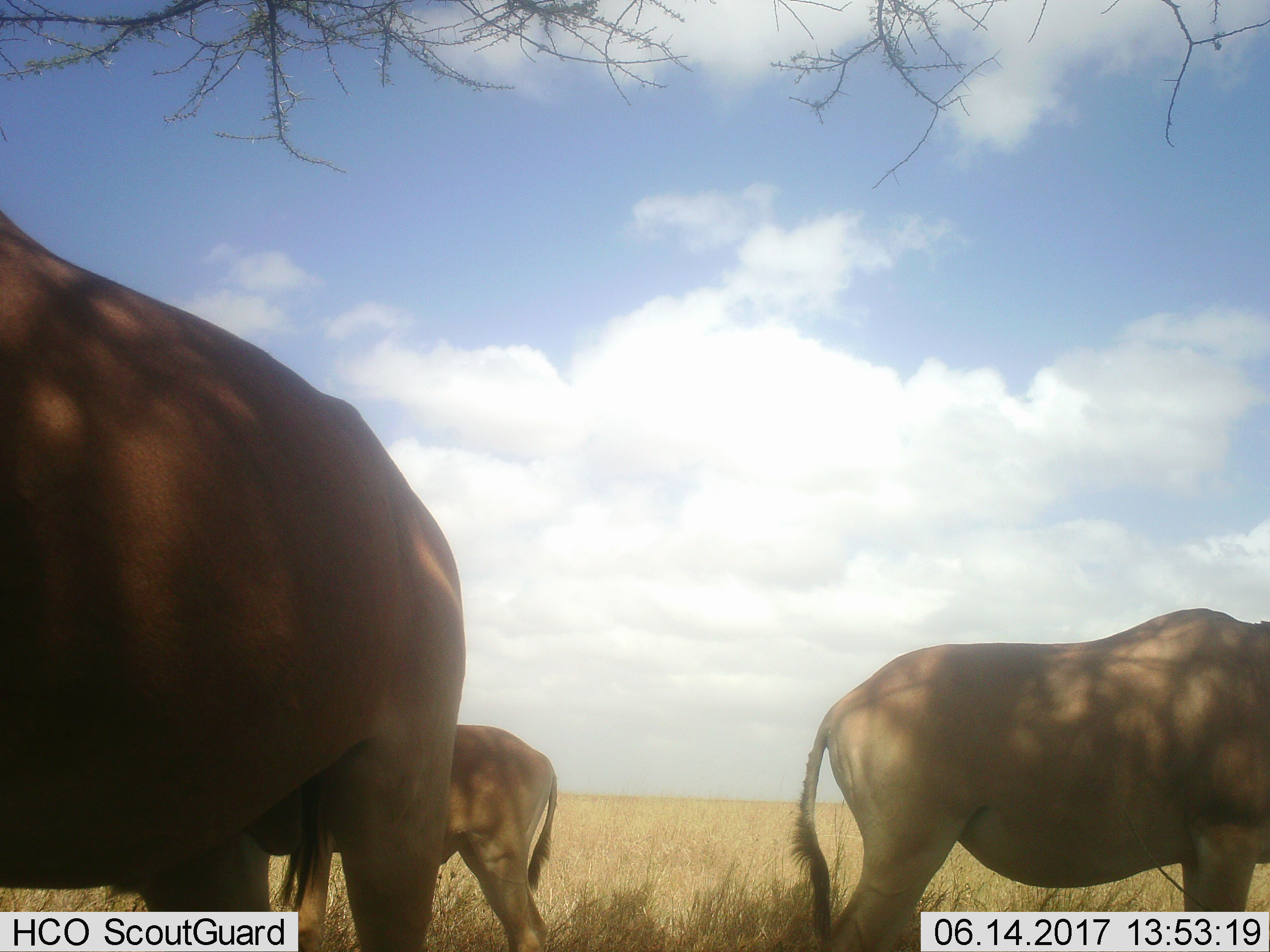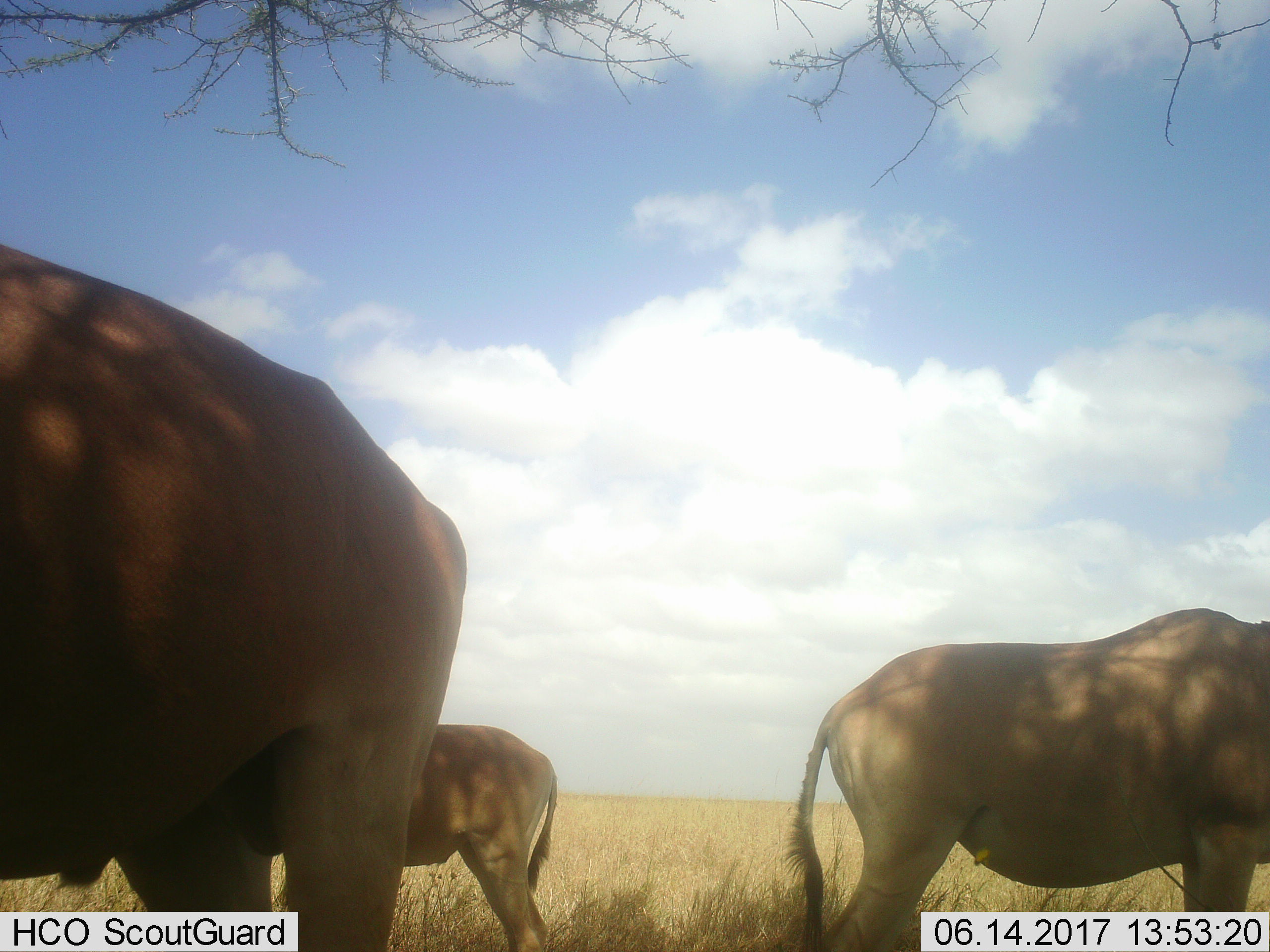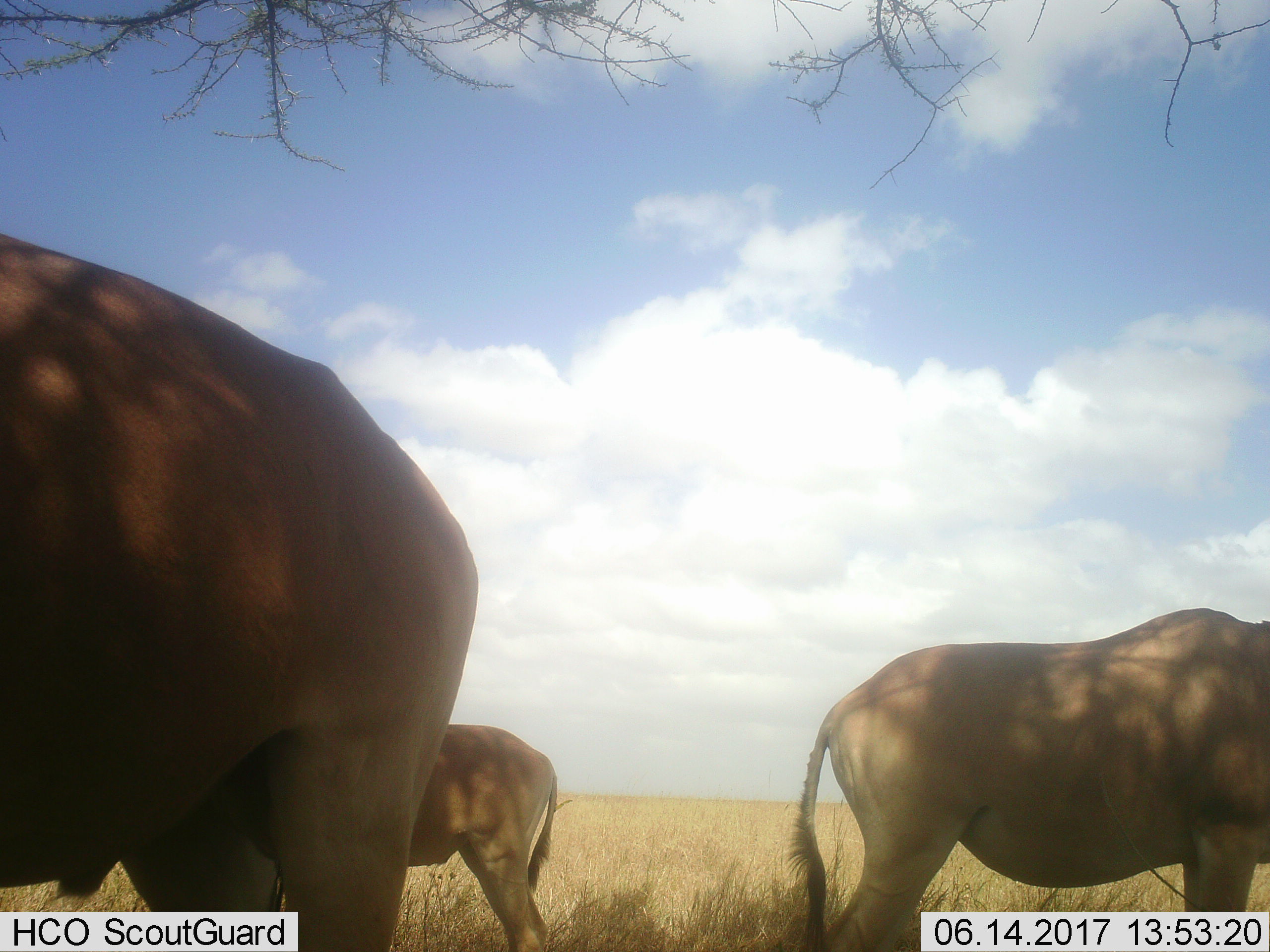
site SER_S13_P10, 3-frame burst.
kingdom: Animalia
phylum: Chordata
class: Mammalia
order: Artiodactyla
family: Bovidae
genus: Tragelaphus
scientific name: Tragelaphus oryx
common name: eland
Eland (Tragelaphus oryx), count 3. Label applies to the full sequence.